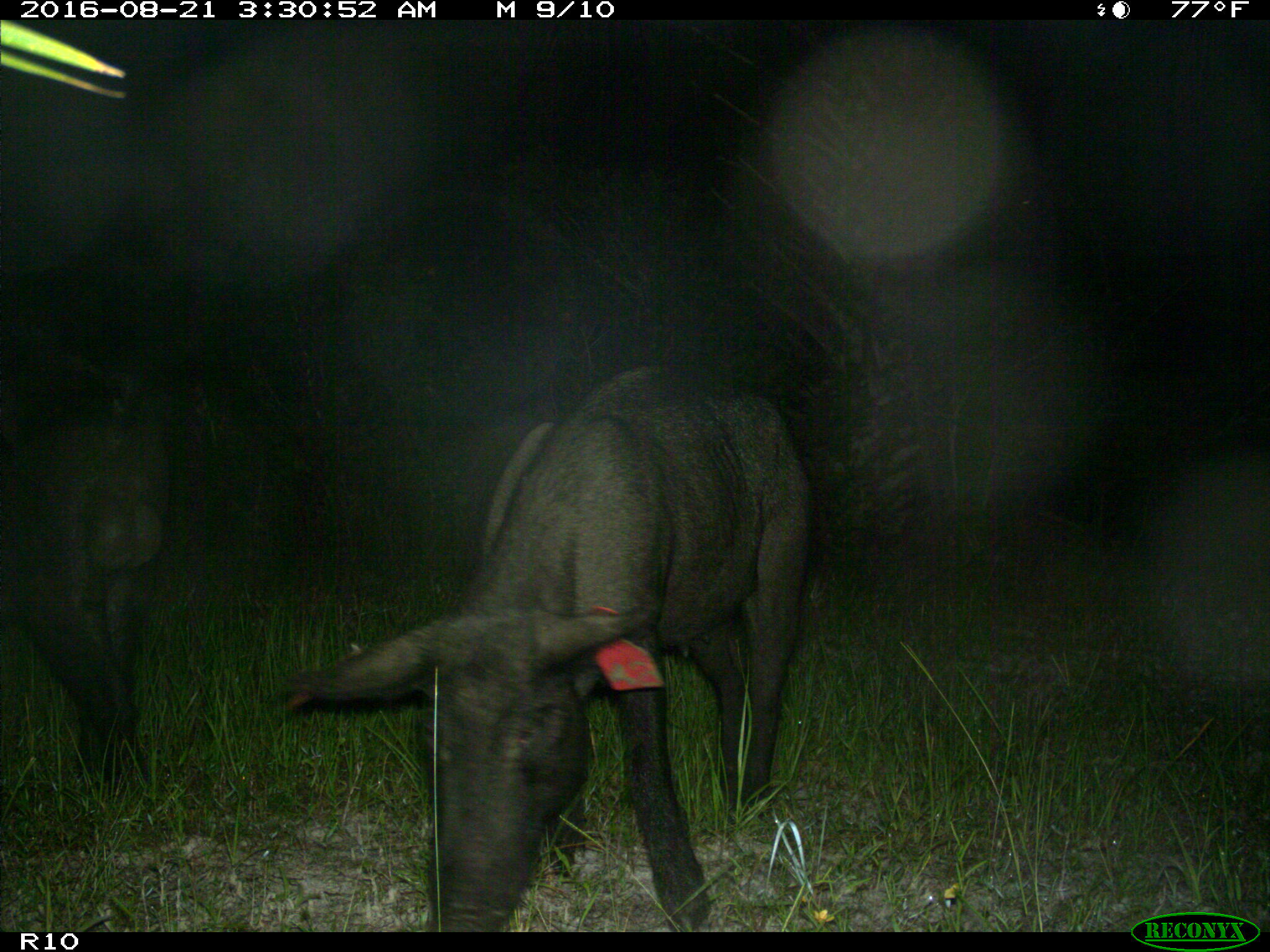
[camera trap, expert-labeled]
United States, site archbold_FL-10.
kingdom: Animalia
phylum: Chordata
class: Mammalia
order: Artiodactyla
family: Suidae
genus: Sus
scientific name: Sus scrofa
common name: wild boar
Sus scrofa (wild boar).